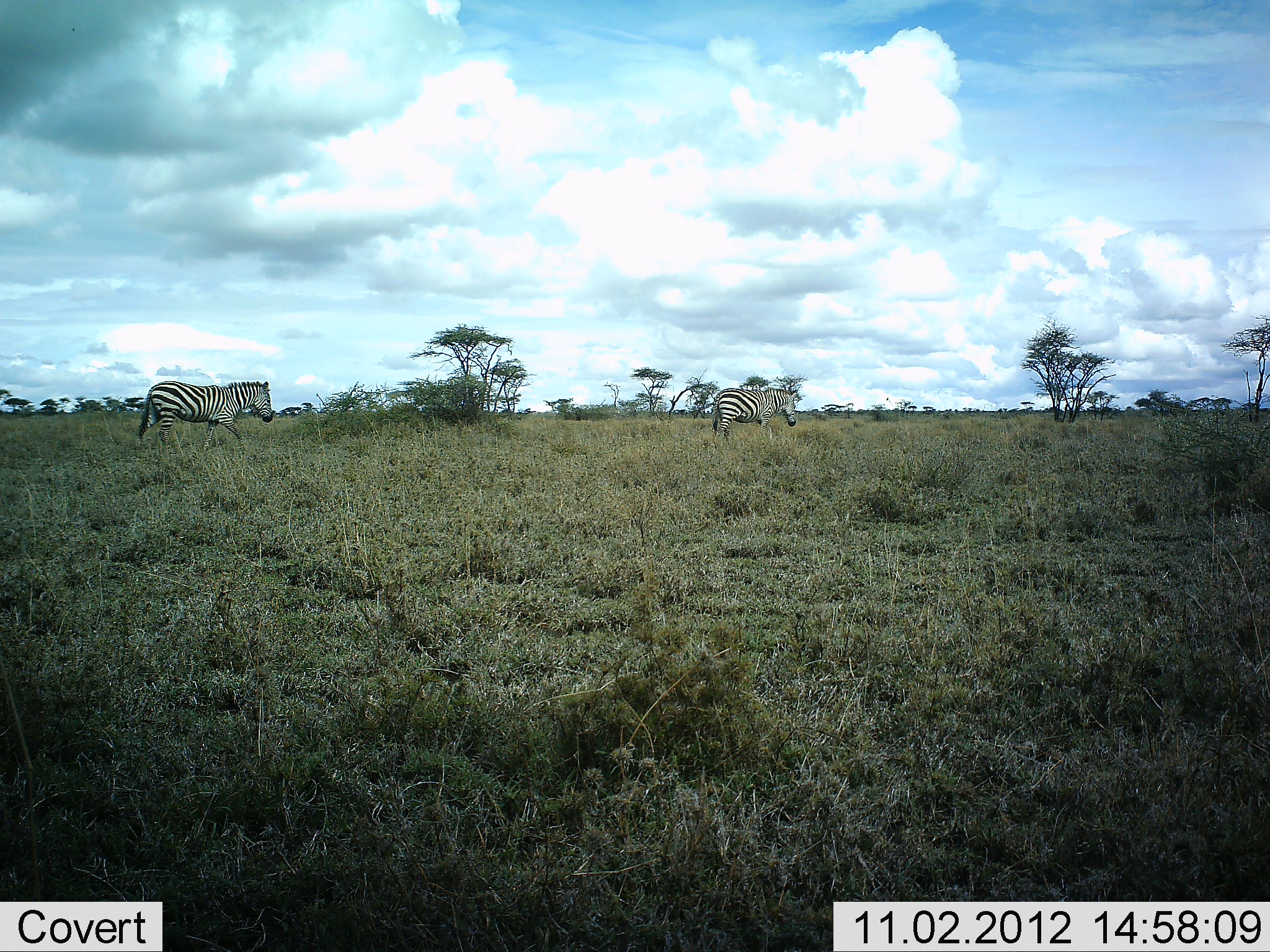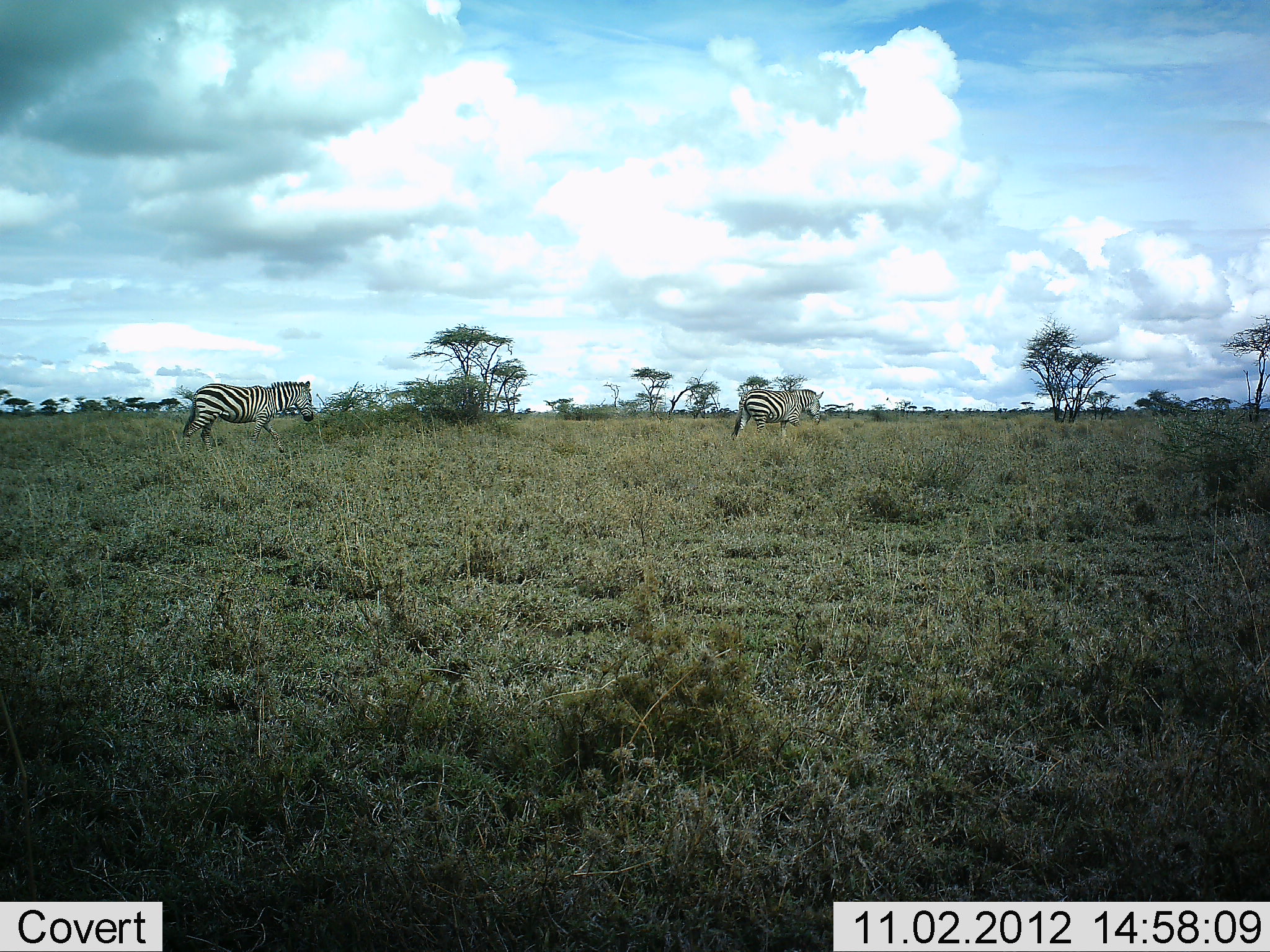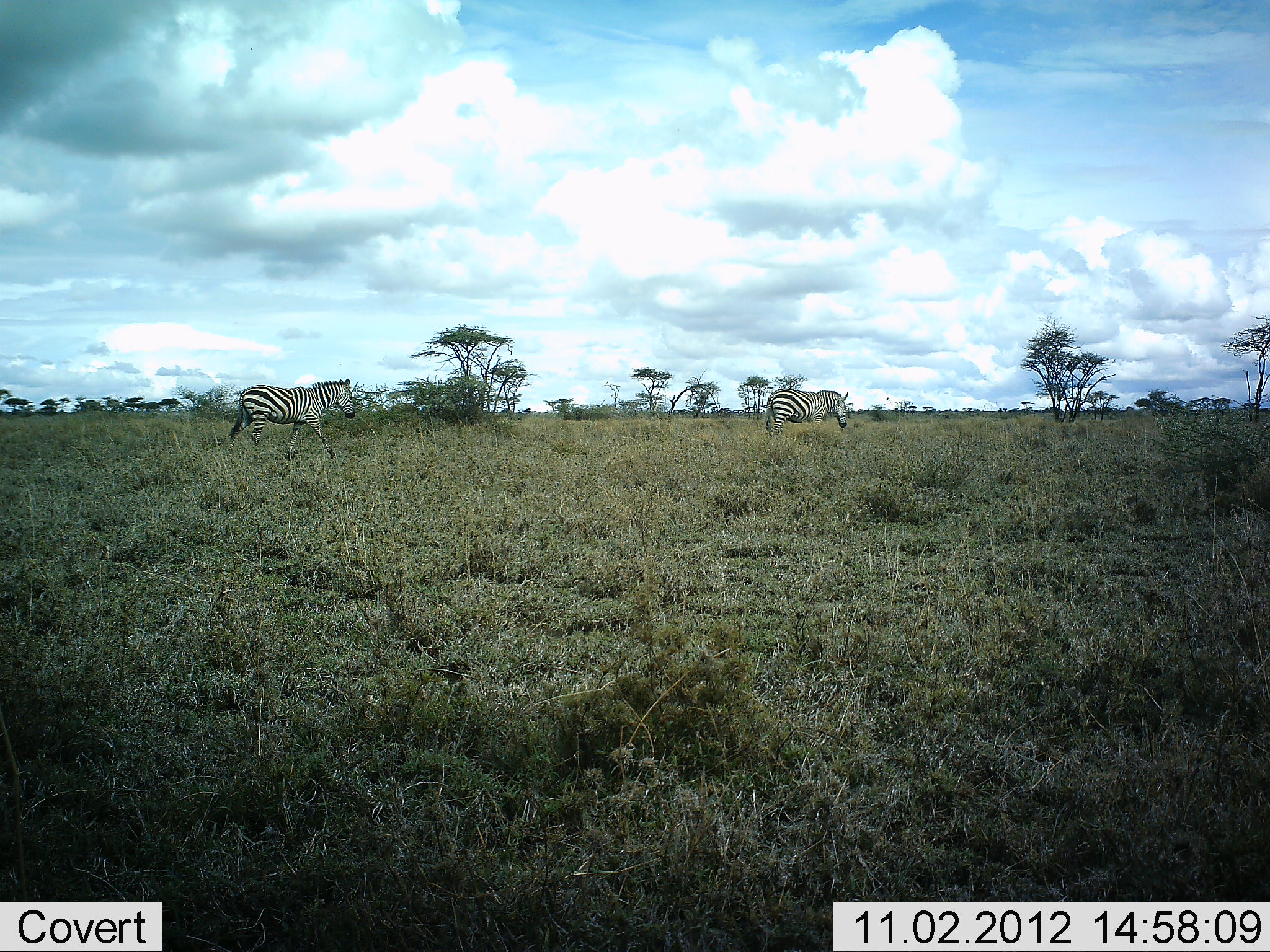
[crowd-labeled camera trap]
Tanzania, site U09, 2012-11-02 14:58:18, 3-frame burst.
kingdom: Animalia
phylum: Chordata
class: Mammalia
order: Perissodactyla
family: Equidae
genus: Equus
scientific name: Equus quagga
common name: plains zebra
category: zebra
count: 2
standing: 0%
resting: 0%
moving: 100%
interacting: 0%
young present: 0%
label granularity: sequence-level